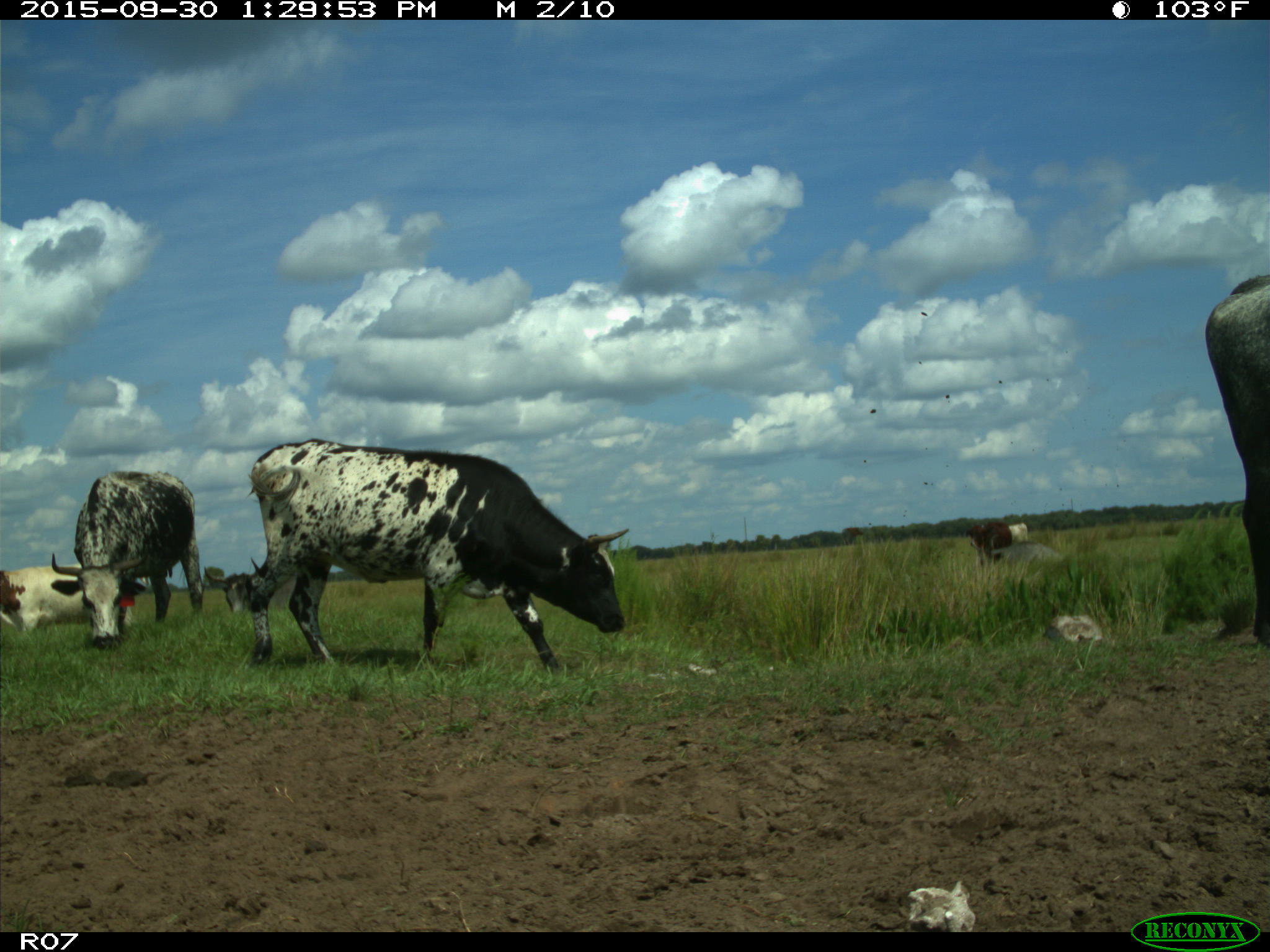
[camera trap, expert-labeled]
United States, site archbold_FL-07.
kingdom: Animalia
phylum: Chordata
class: Mammalia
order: Artiodactyla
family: Bovidae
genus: Bos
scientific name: Bos taurus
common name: domestic cow